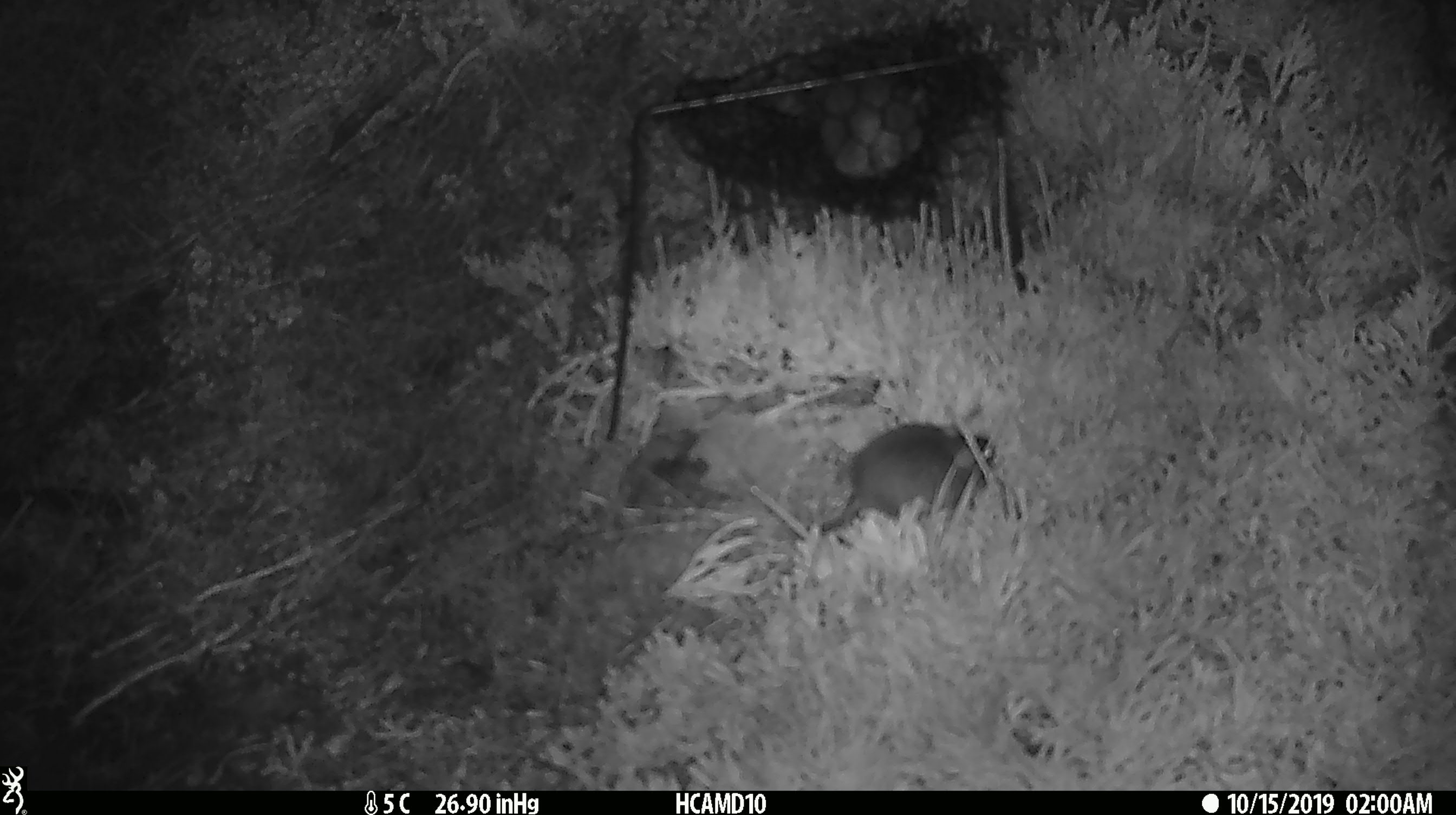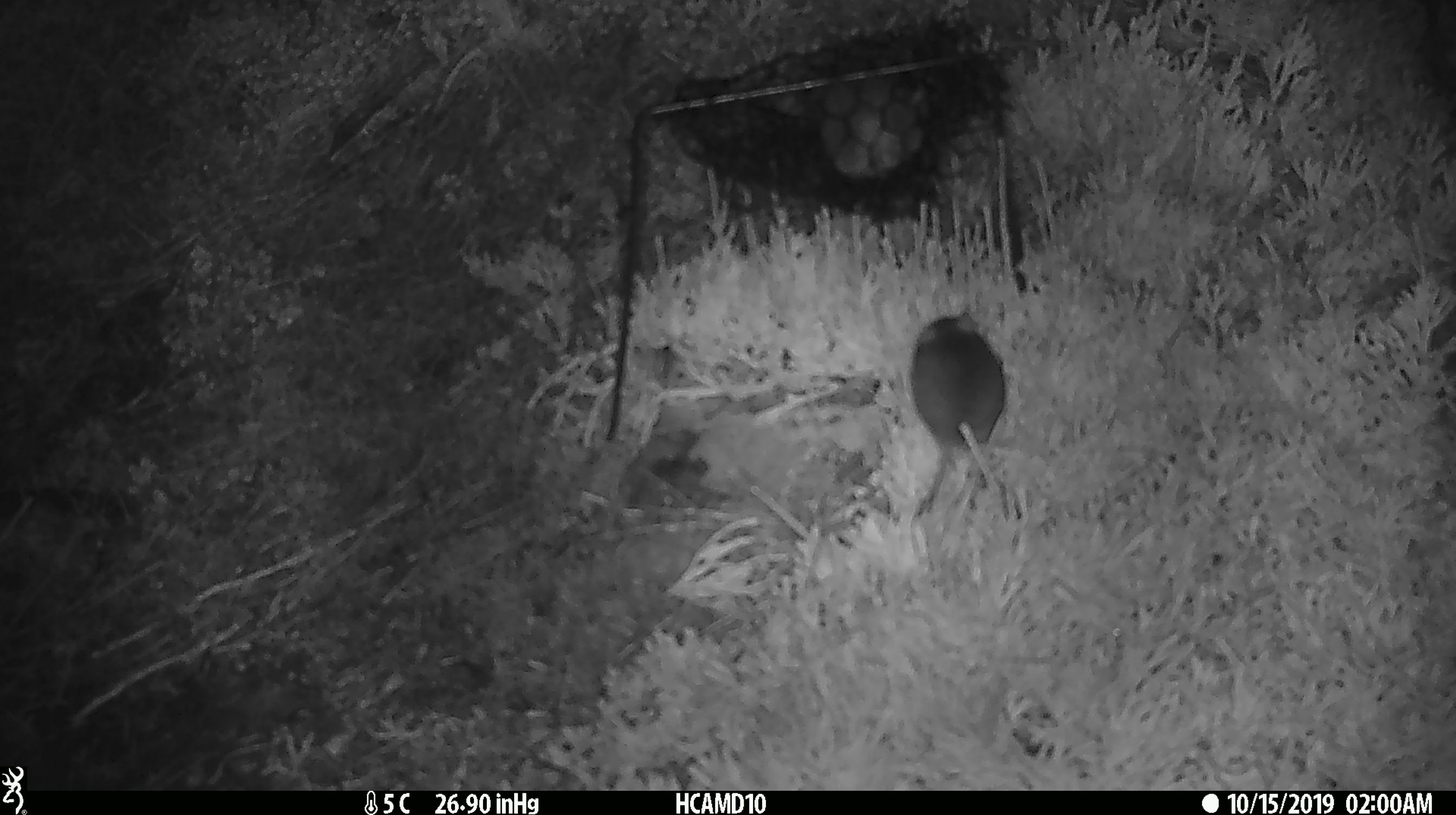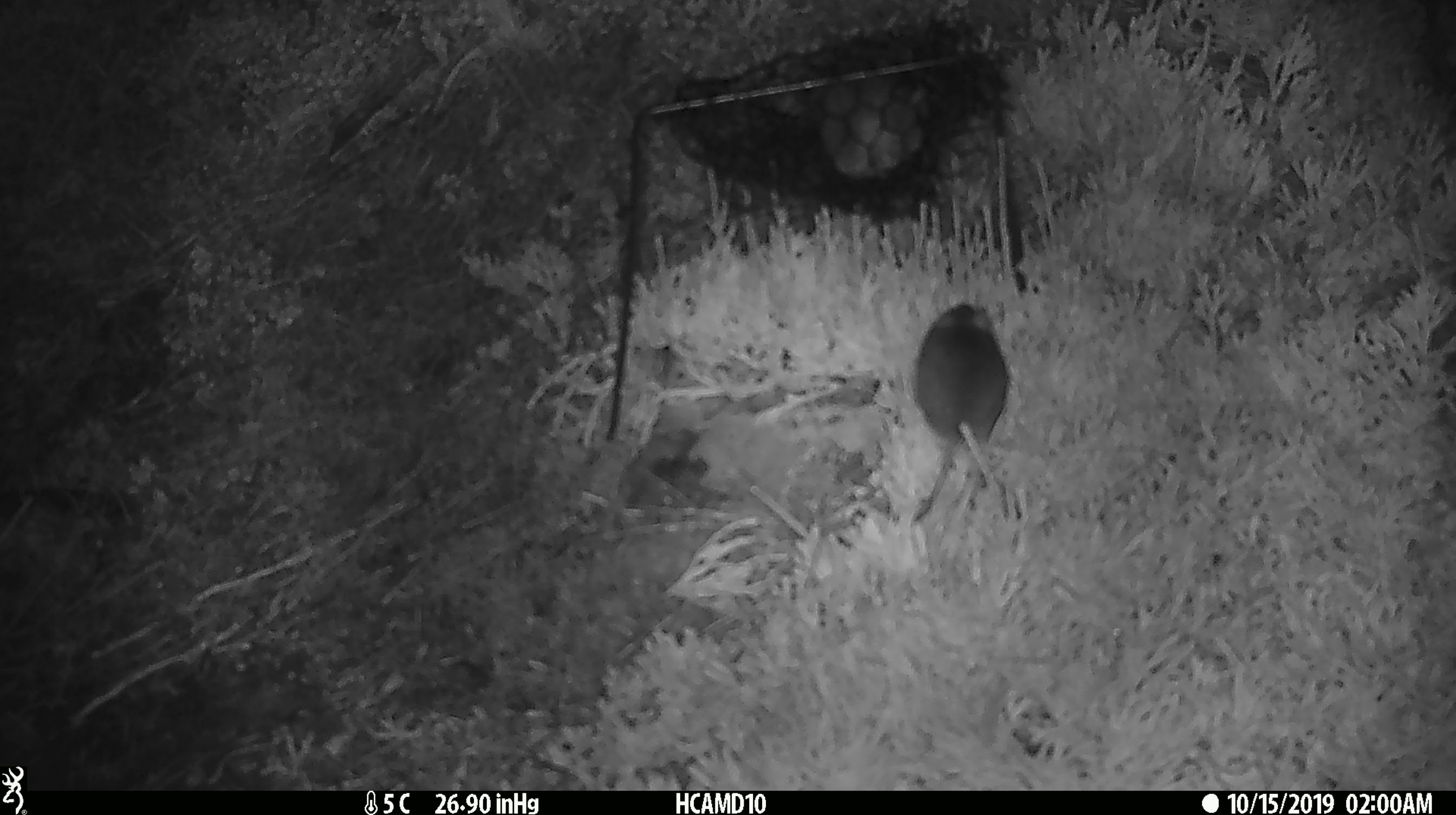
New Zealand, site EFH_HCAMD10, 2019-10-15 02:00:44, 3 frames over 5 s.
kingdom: Animalia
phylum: Chordata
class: Mammalia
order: Rodentia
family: Muridae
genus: Mus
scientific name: Mus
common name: mouse